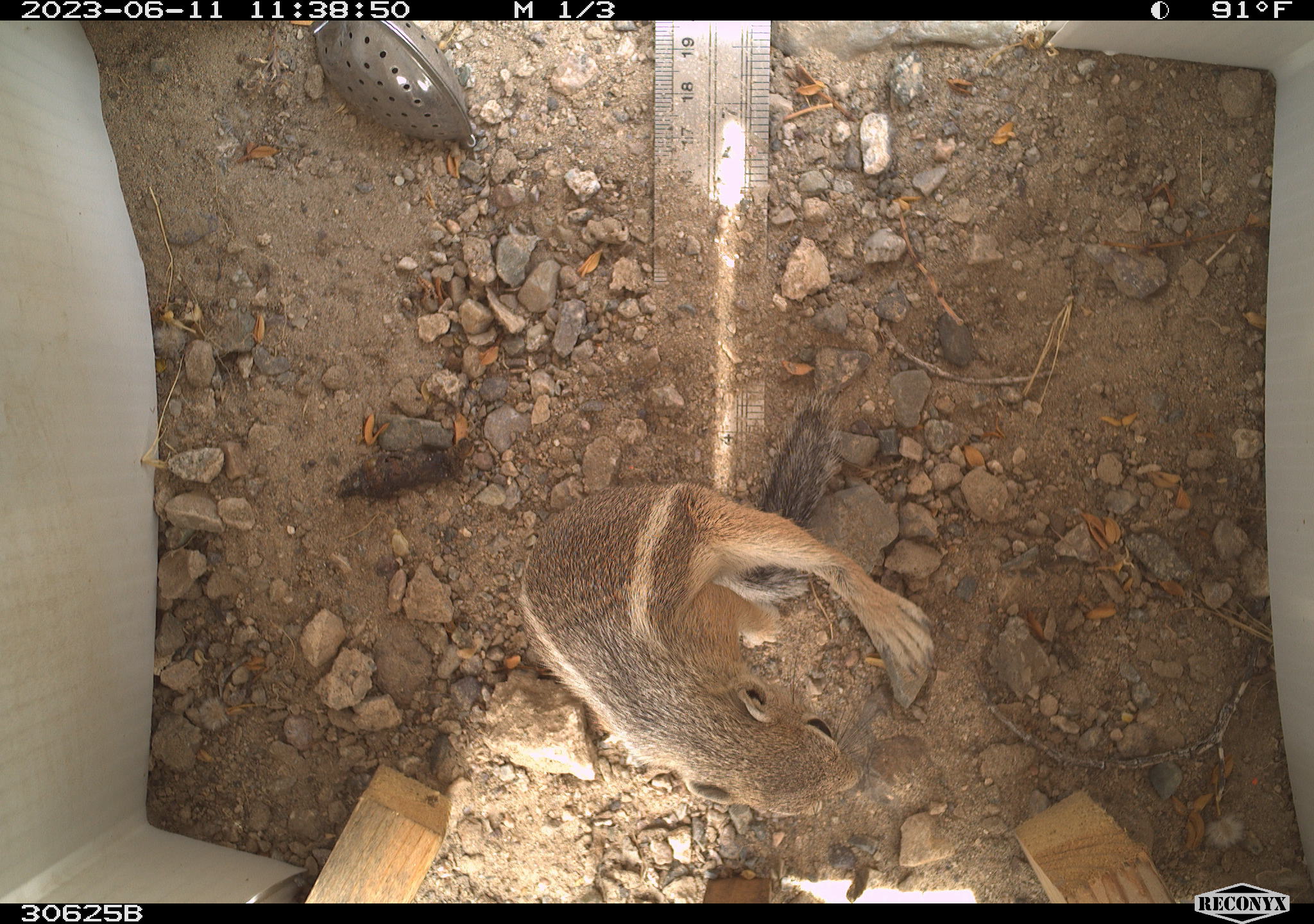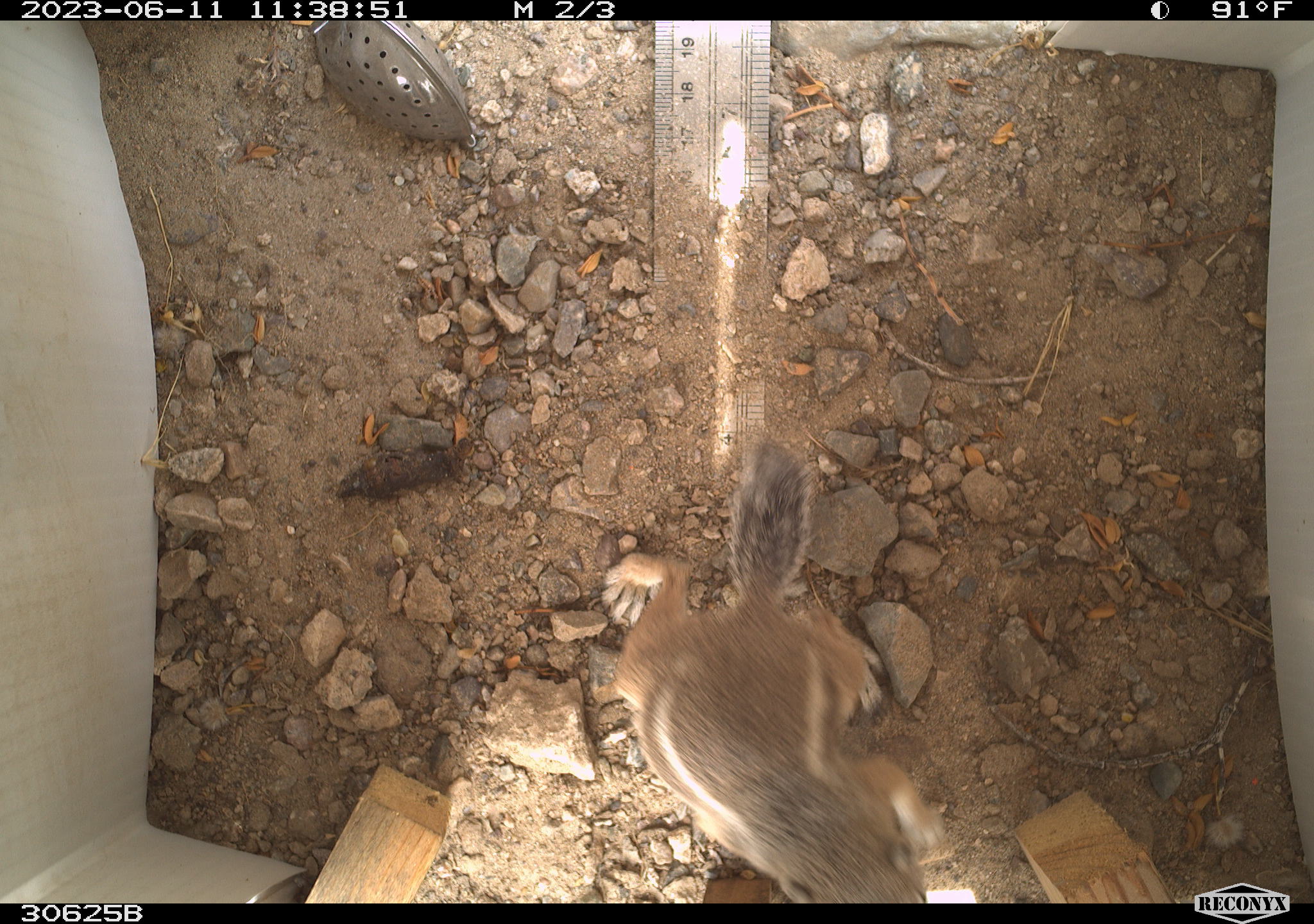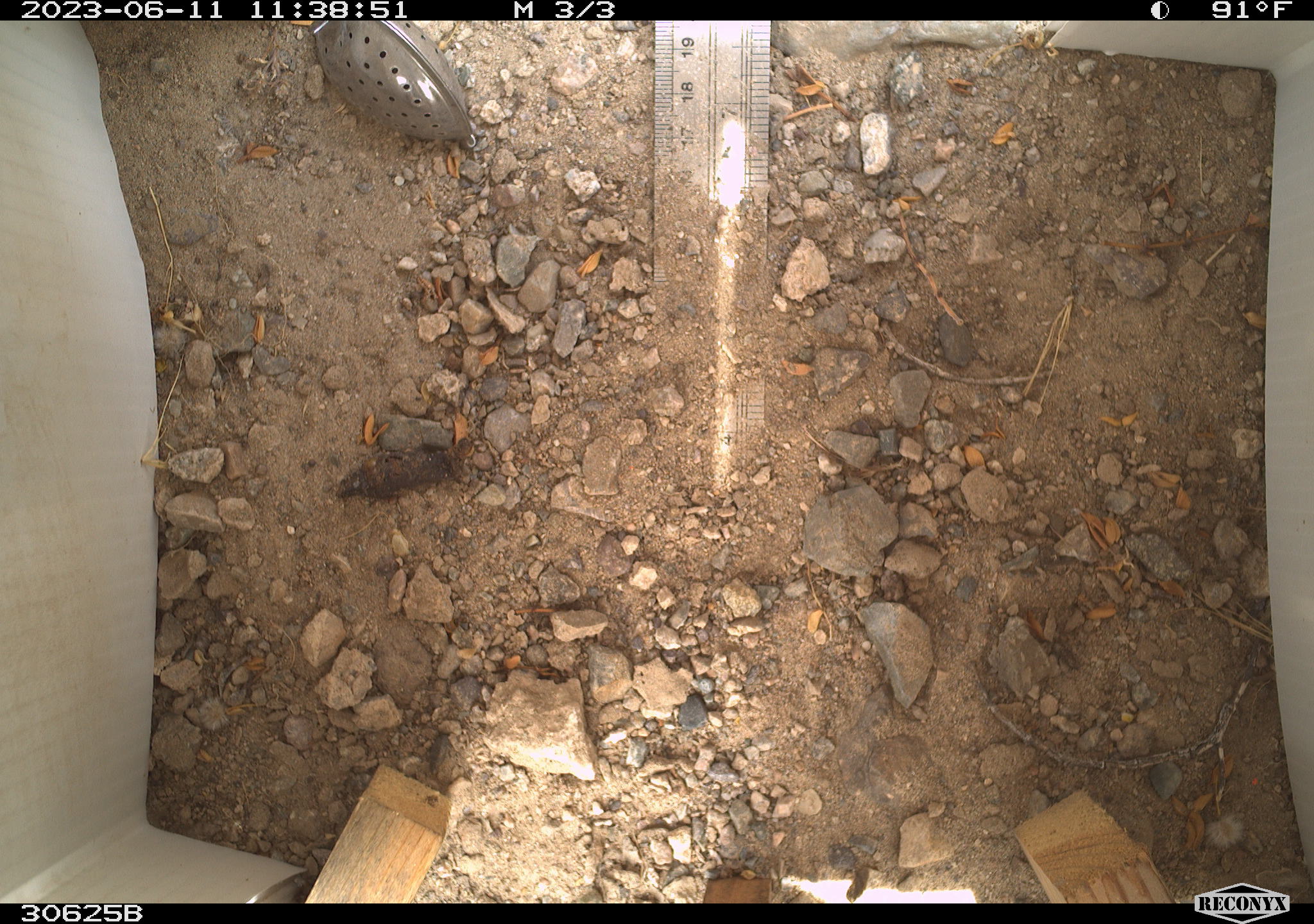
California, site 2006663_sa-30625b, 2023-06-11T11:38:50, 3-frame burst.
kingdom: Animalia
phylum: Chordata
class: Mammalia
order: Rodentia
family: Sciuridae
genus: Ammospermophilus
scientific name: Ammospermophilus leucurus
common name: white-tailed antelope squirrel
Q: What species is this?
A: White-tailed antelope squirrel (Ammospermophilus leucurus).